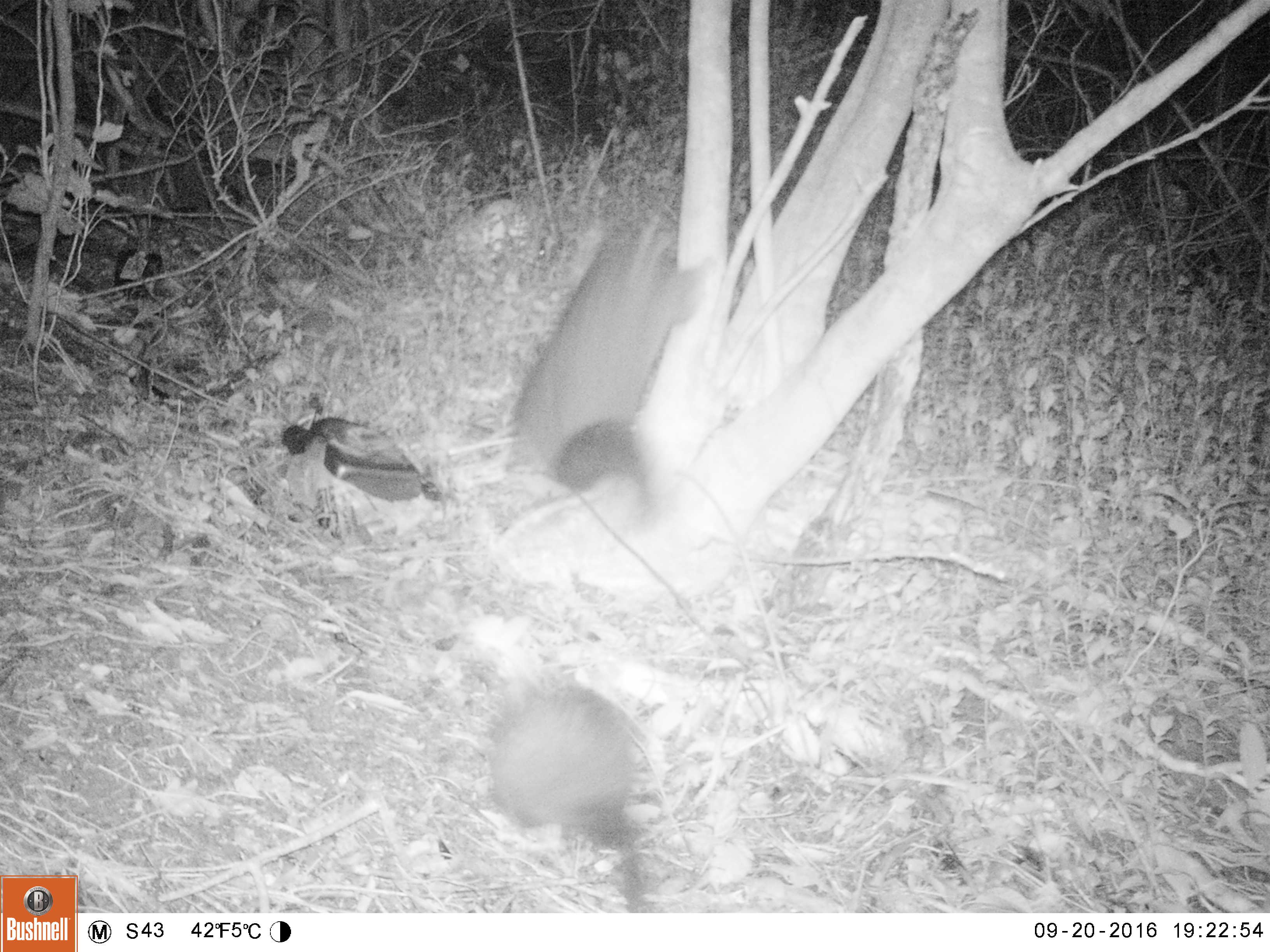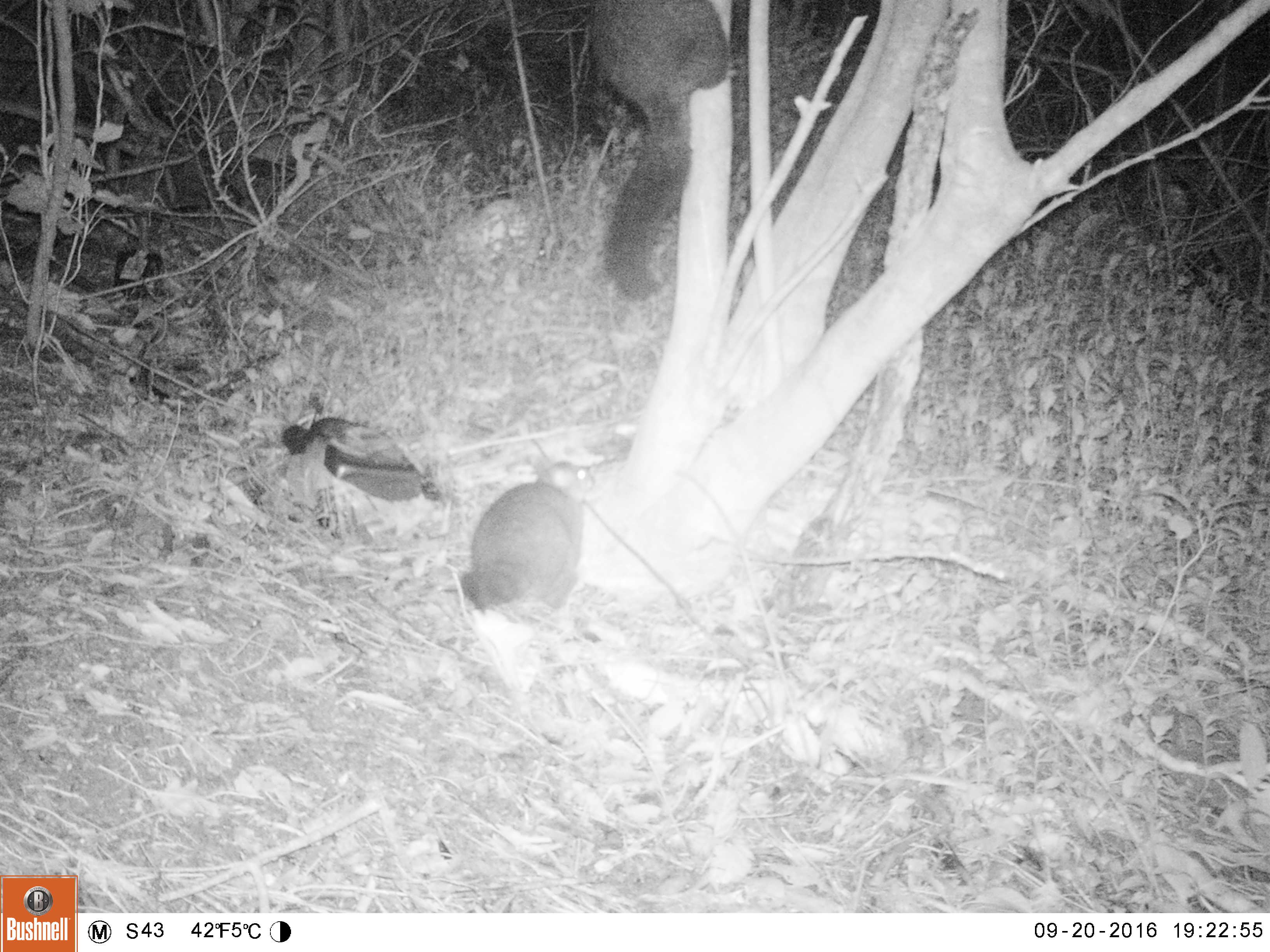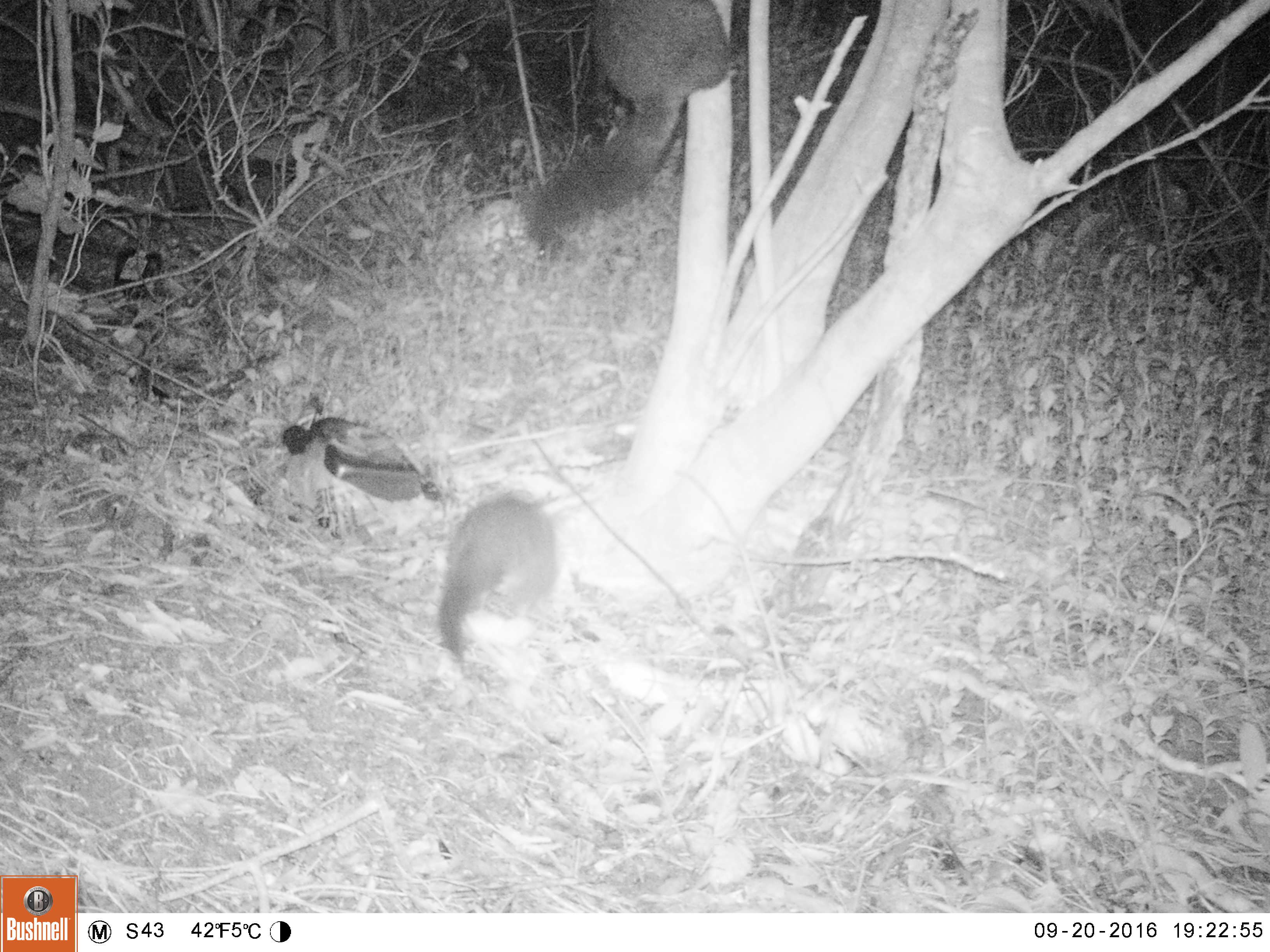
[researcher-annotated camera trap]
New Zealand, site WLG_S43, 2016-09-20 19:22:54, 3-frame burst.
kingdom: Animalia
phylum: Chordata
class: Mammalia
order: Diprotodontia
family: Phalangeridae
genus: Trichosurus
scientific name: Trichosurus vulpecula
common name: common brushtail possum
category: possum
Possum (common brushtail possum) (Trichosurus vulpecula).